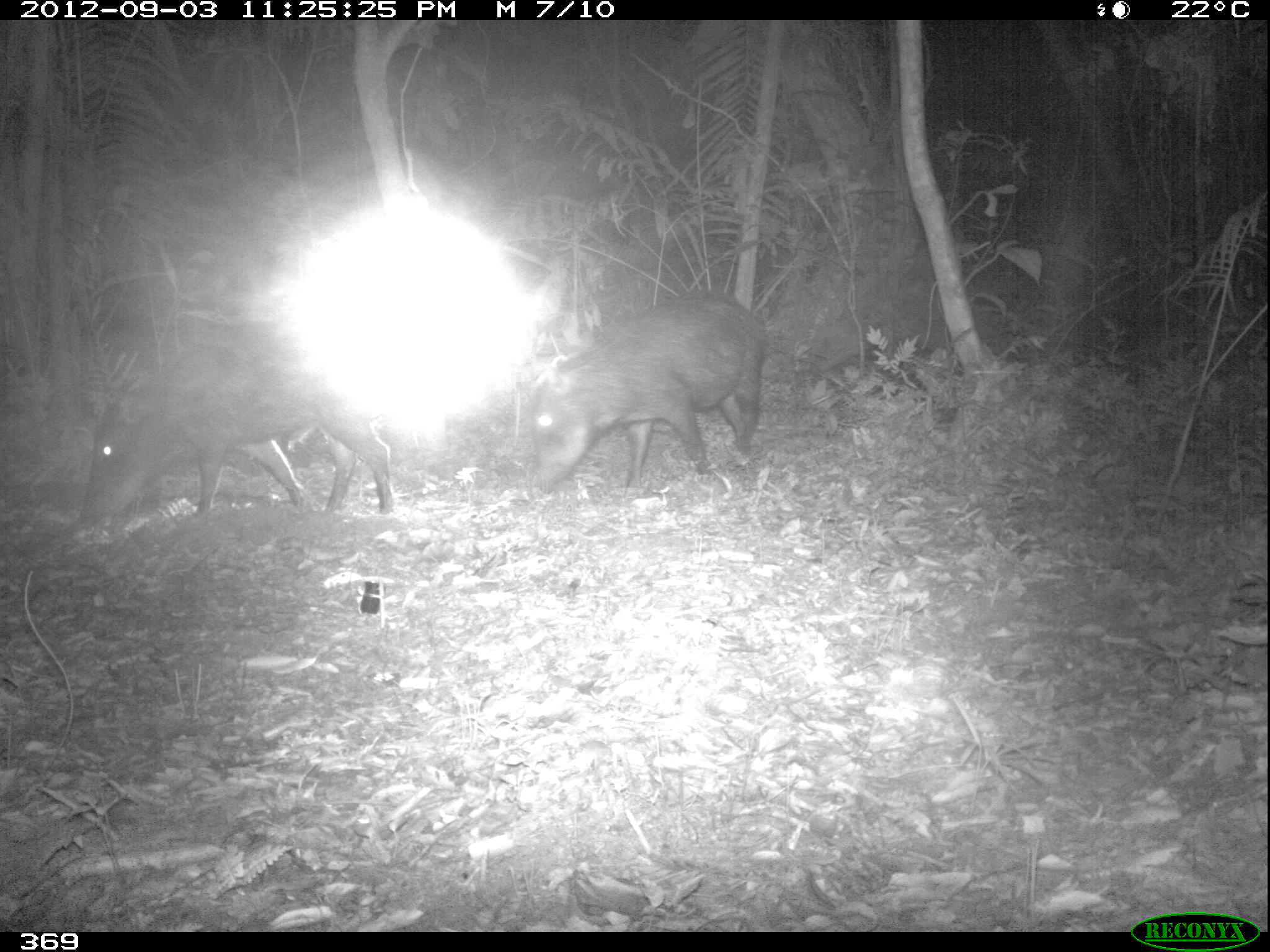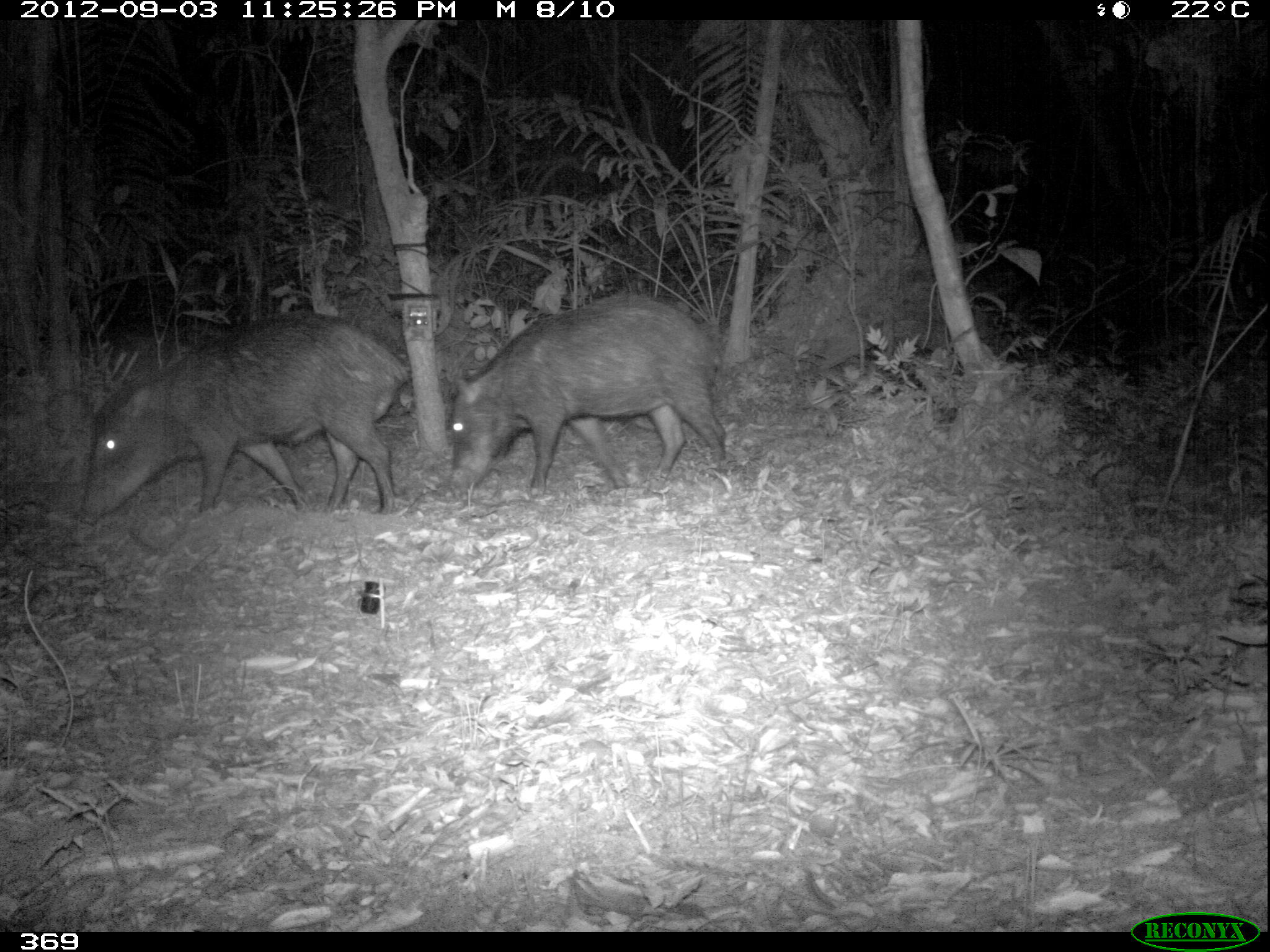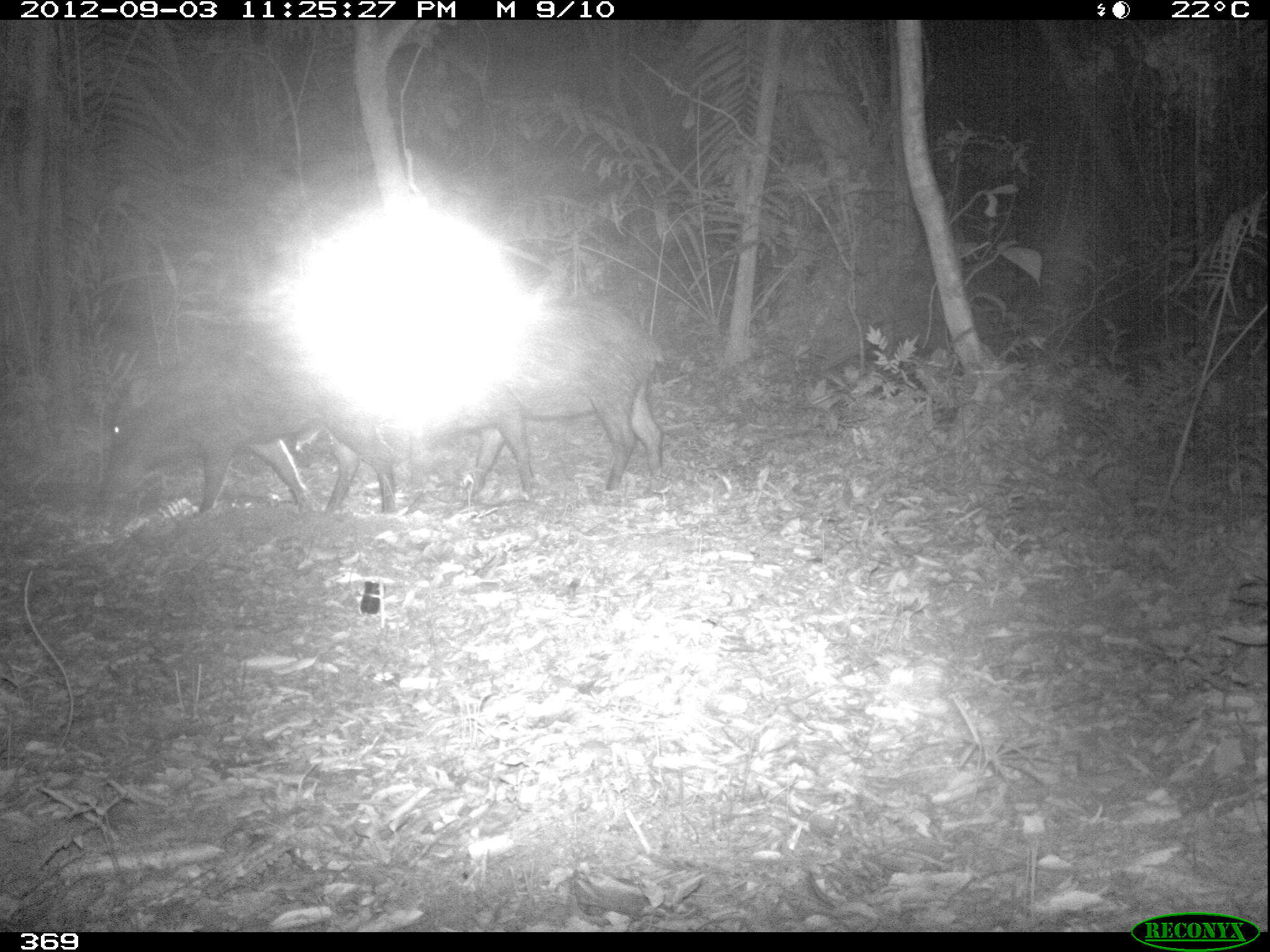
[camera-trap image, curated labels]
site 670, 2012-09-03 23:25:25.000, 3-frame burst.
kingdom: Animalia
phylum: Chordata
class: Mammalia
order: Artiodactyla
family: Tayassuidae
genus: Tayassu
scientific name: Tayassu pecari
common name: white-lipped peccary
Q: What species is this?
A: Tayassu pecari (white-lipped peccary).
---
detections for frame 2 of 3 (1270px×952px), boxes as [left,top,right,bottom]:
tayassu pecari: [72,310,407,525]; [446,290,729,500]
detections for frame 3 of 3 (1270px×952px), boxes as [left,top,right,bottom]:
tayassu pecari: [97,344,399,515]; [429,296,667,501]